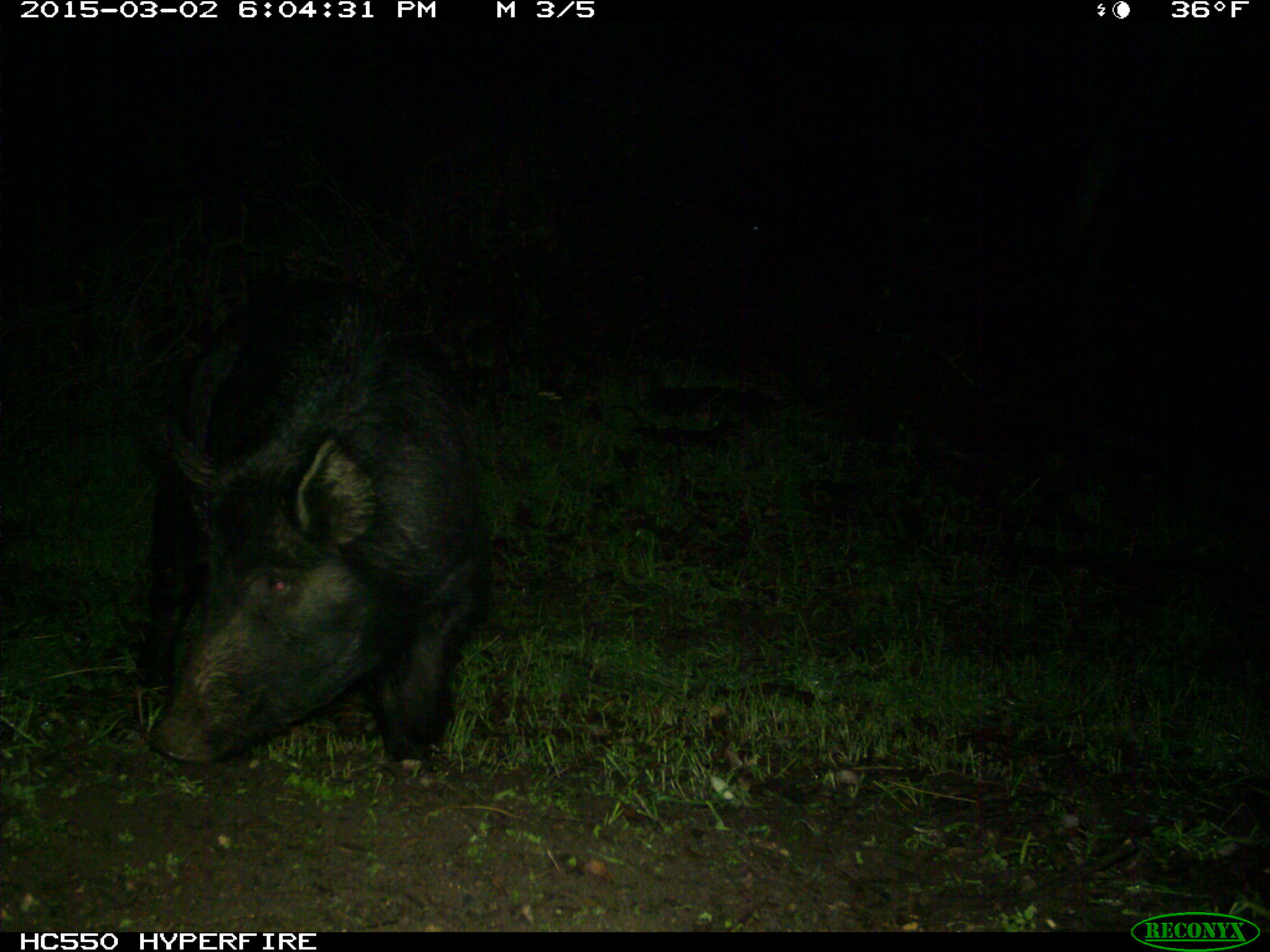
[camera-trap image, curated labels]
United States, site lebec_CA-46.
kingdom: Animalia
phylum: Chordata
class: Mammalia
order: Artiodactyla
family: Suidae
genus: Sus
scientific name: Sus scrofa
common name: wild boar